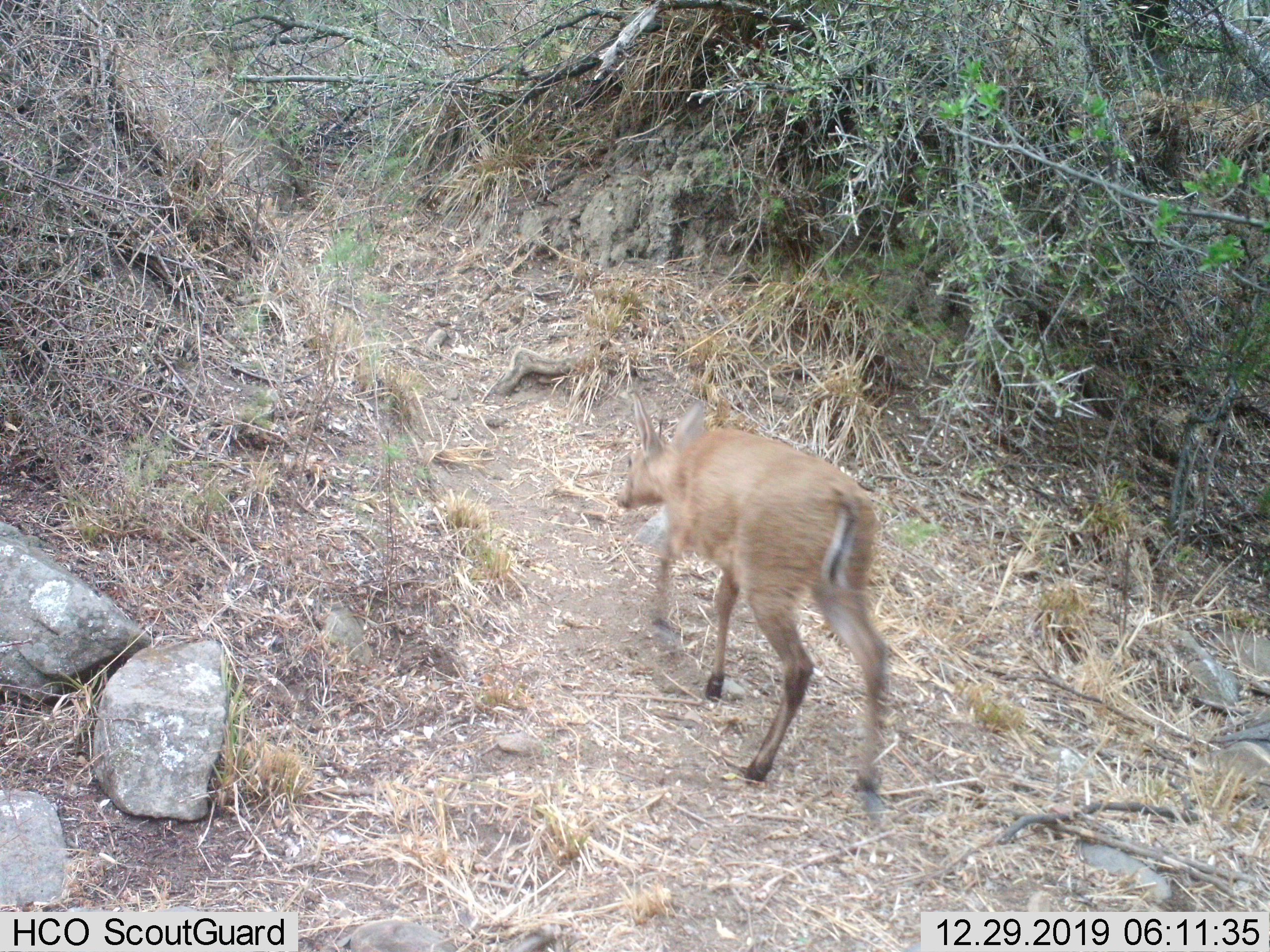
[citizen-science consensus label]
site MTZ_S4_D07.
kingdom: Animalia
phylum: Chordata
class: Mammalia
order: Artiodactyla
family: Bovidae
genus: Sylvicapra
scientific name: Sylvicapra grimmia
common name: common duiker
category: duikercommongrey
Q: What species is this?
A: Duikercommongrey (common duiker) (Sylvicapra grimmia).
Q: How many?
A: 1.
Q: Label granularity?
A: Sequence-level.